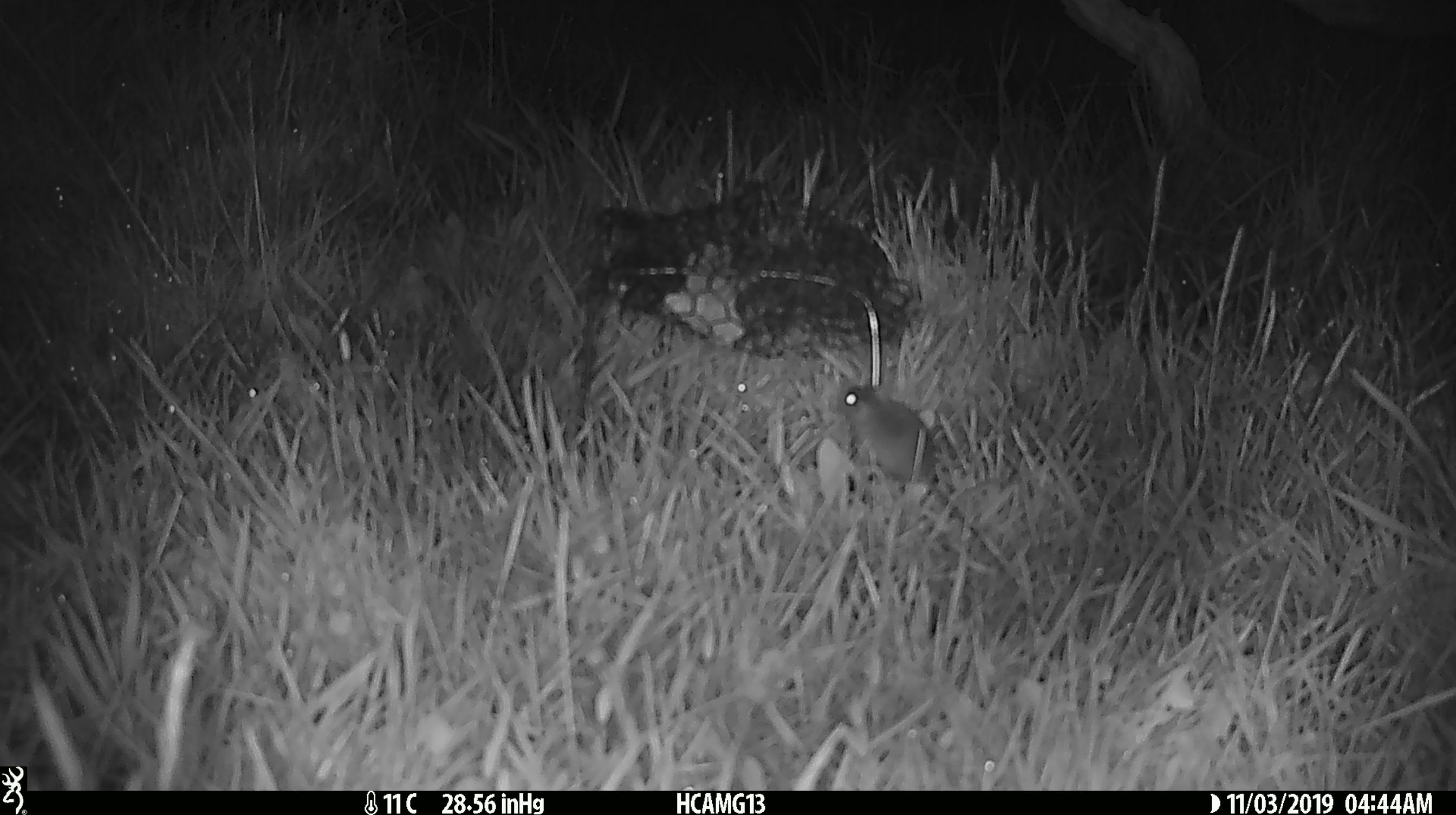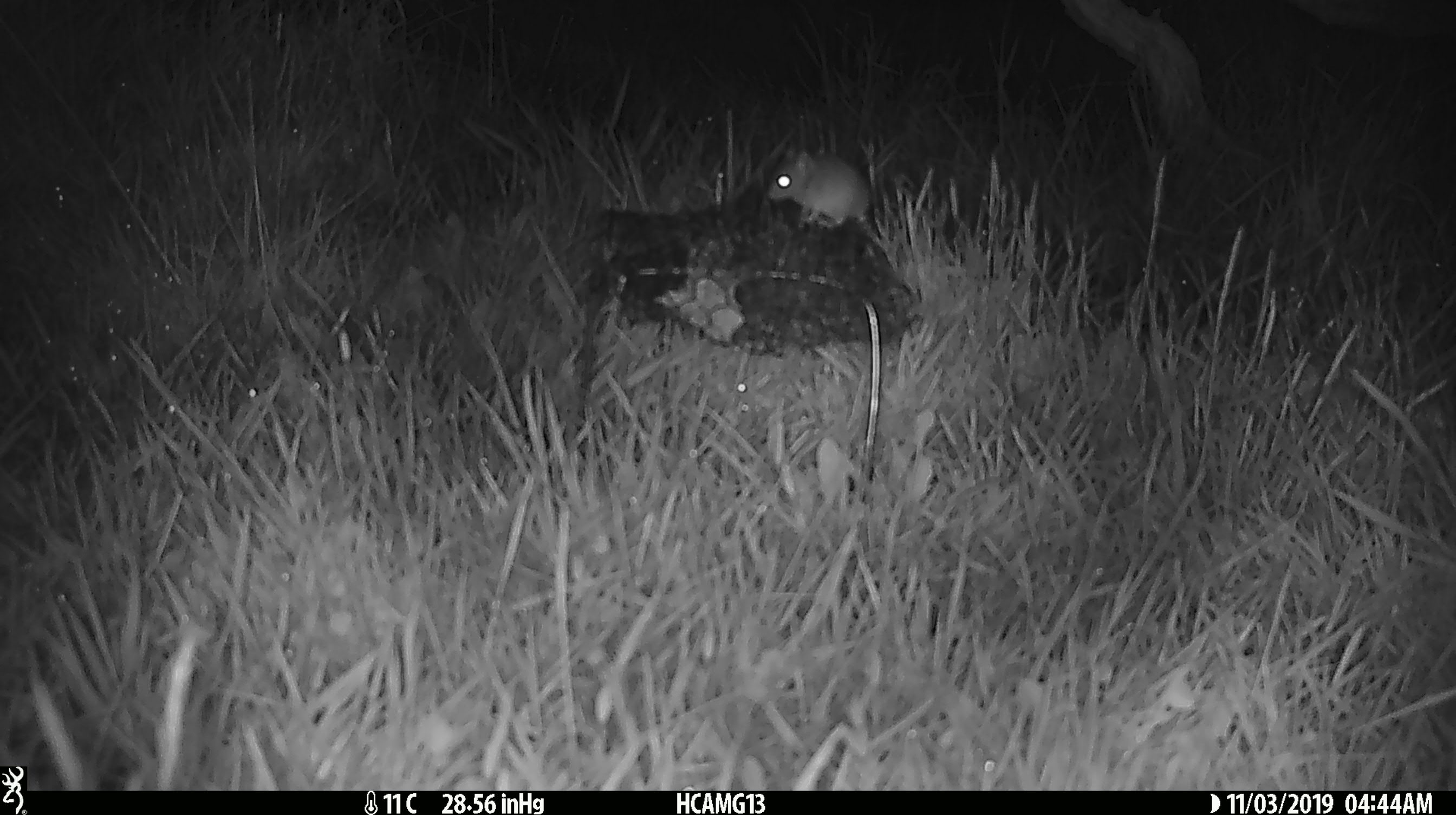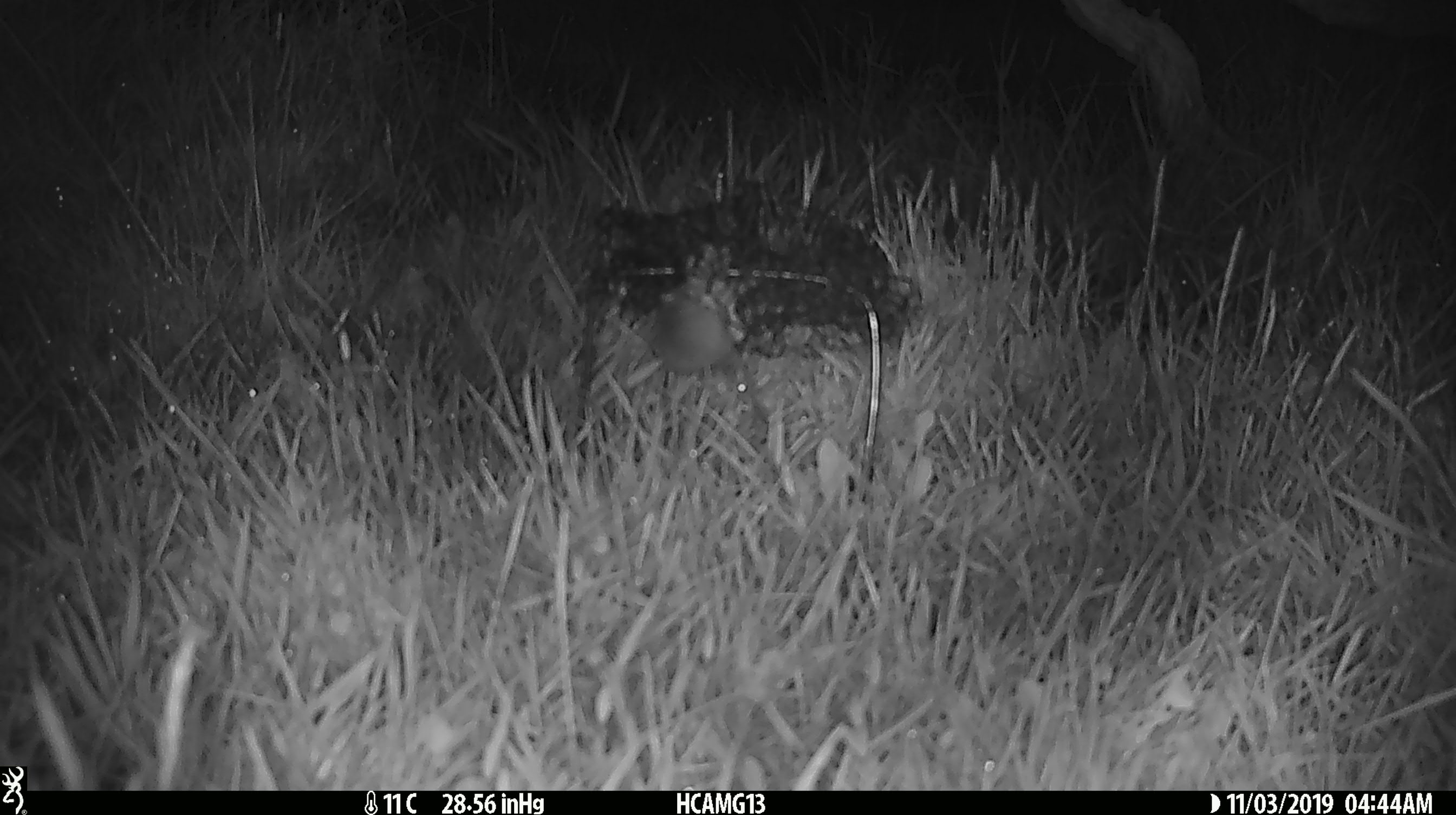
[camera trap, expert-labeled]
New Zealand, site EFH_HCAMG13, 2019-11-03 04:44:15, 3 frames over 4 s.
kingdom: Animalia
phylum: Chordata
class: Mammalia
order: Rodentia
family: Muridae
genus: Mus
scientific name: Mus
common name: mouse